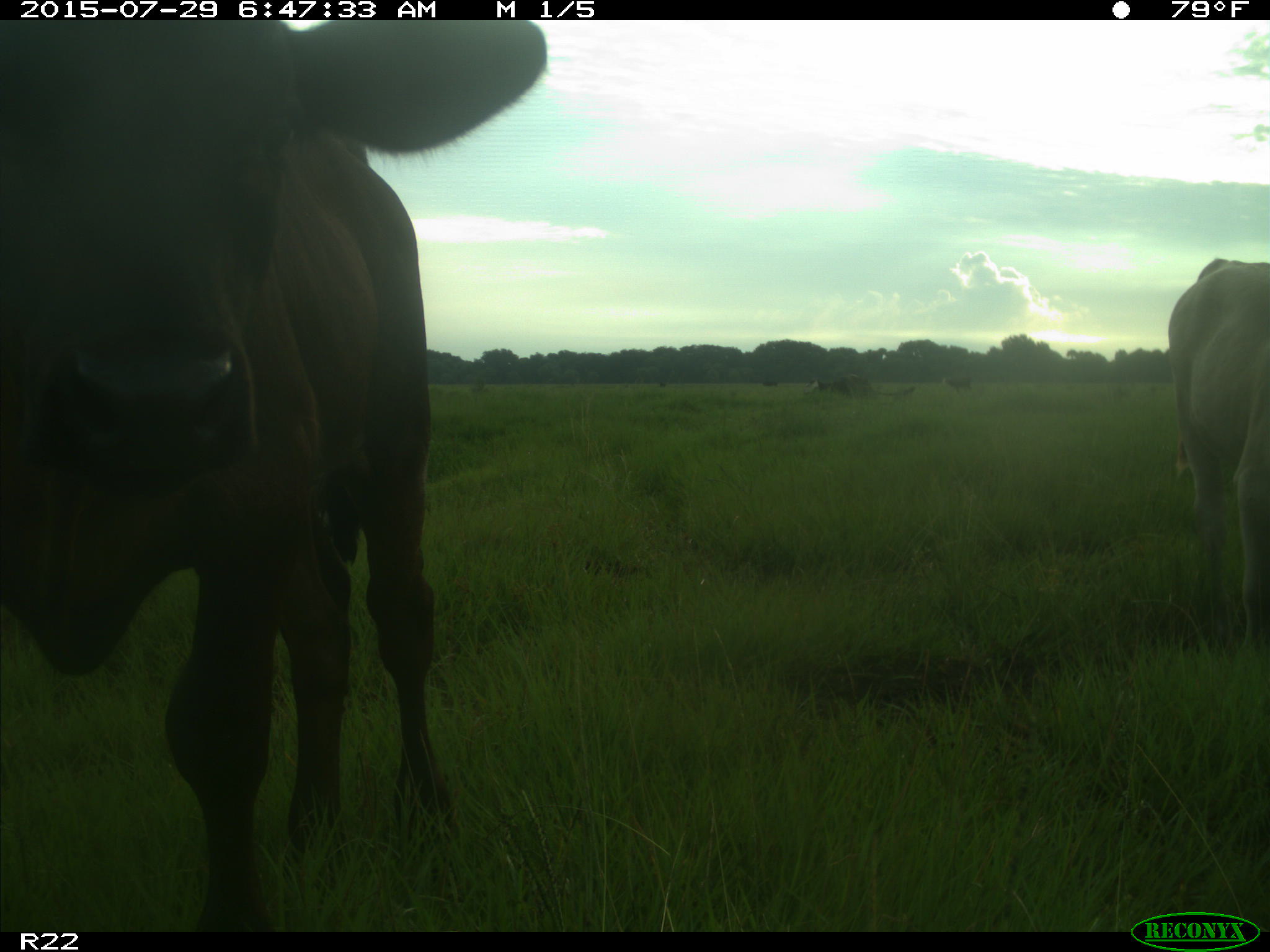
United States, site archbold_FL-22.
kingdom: Animalia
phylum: Chordata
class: Mammalia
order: Artiodactyla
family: Bovidae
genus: Bos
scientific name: Bos taurus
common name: domestic cow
Bos taurus (domestic cow).